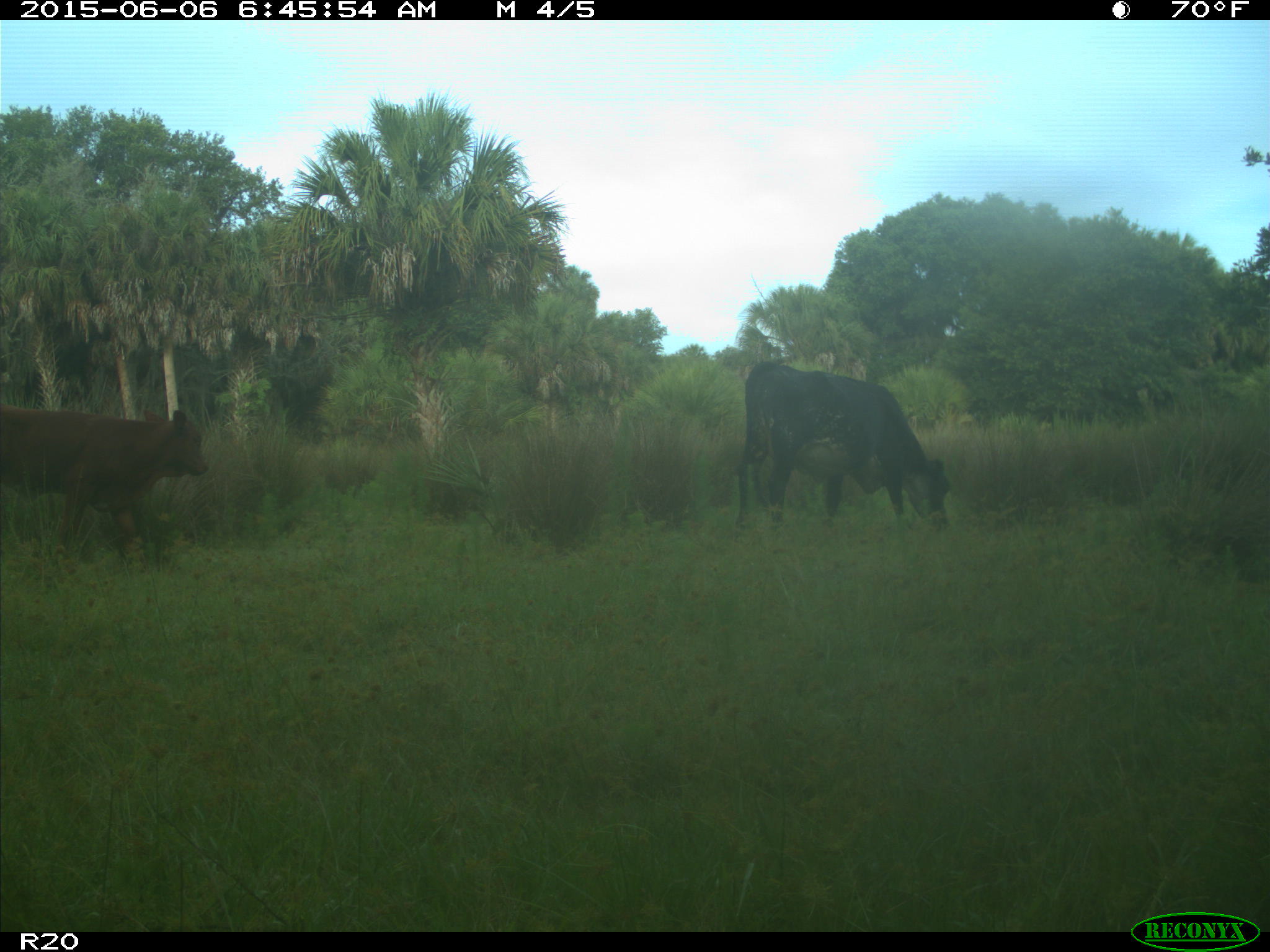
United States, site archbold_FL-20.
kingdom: Animalia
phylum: Chordata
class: Mammalia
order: Artiodactyla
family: Bovidae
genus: Bos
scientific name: Bos taurus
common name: domestic cow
Bos taurus (domestic cow).